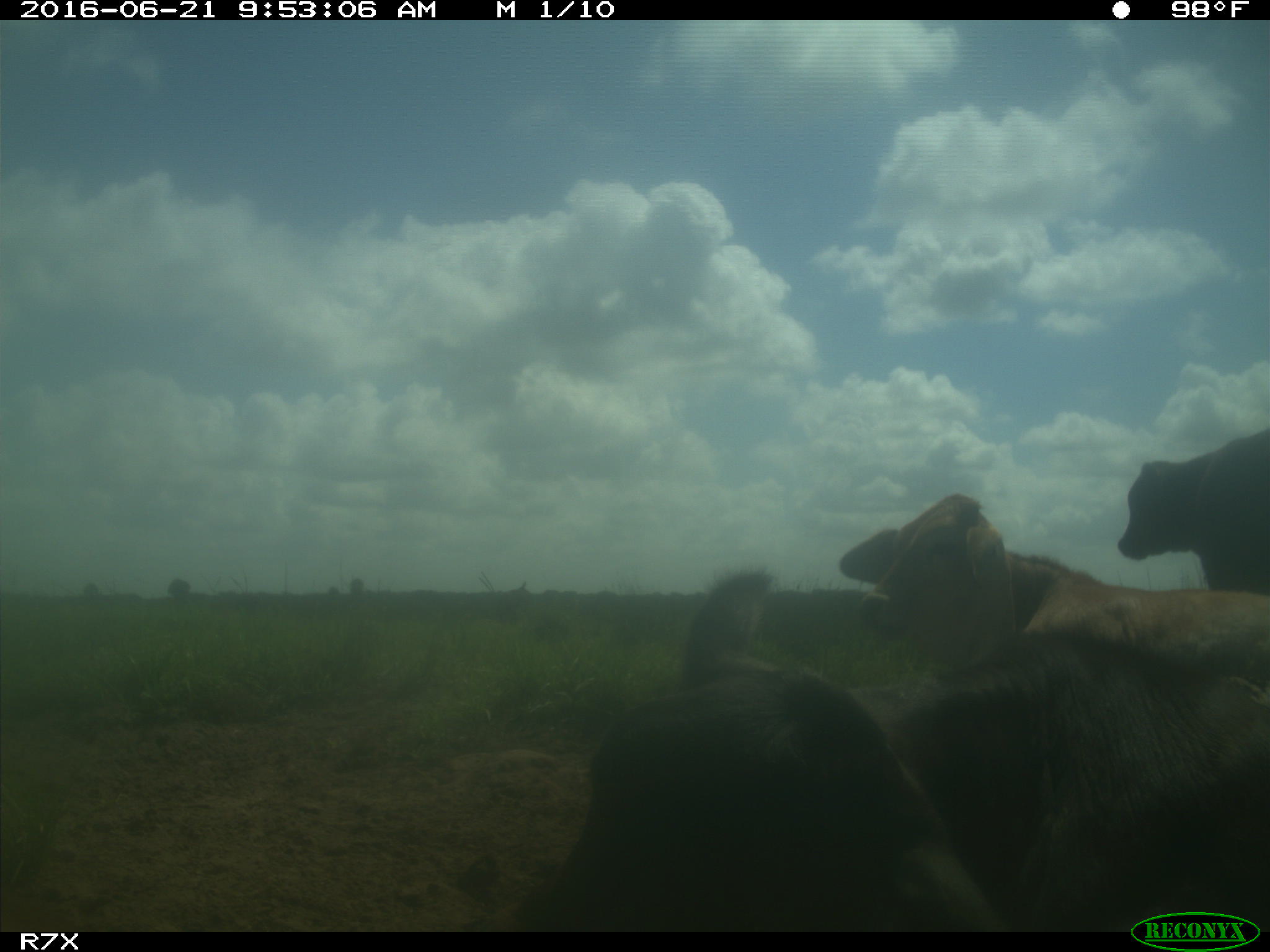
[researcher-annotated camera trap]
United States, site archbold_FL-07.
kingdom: Animalia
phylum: Chordata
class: Mammalia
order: Artiodactyla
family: Bovidae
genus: Bos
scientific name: Bos taurus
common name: domestic cow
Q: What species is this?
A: Bos taurus (domestic cow).